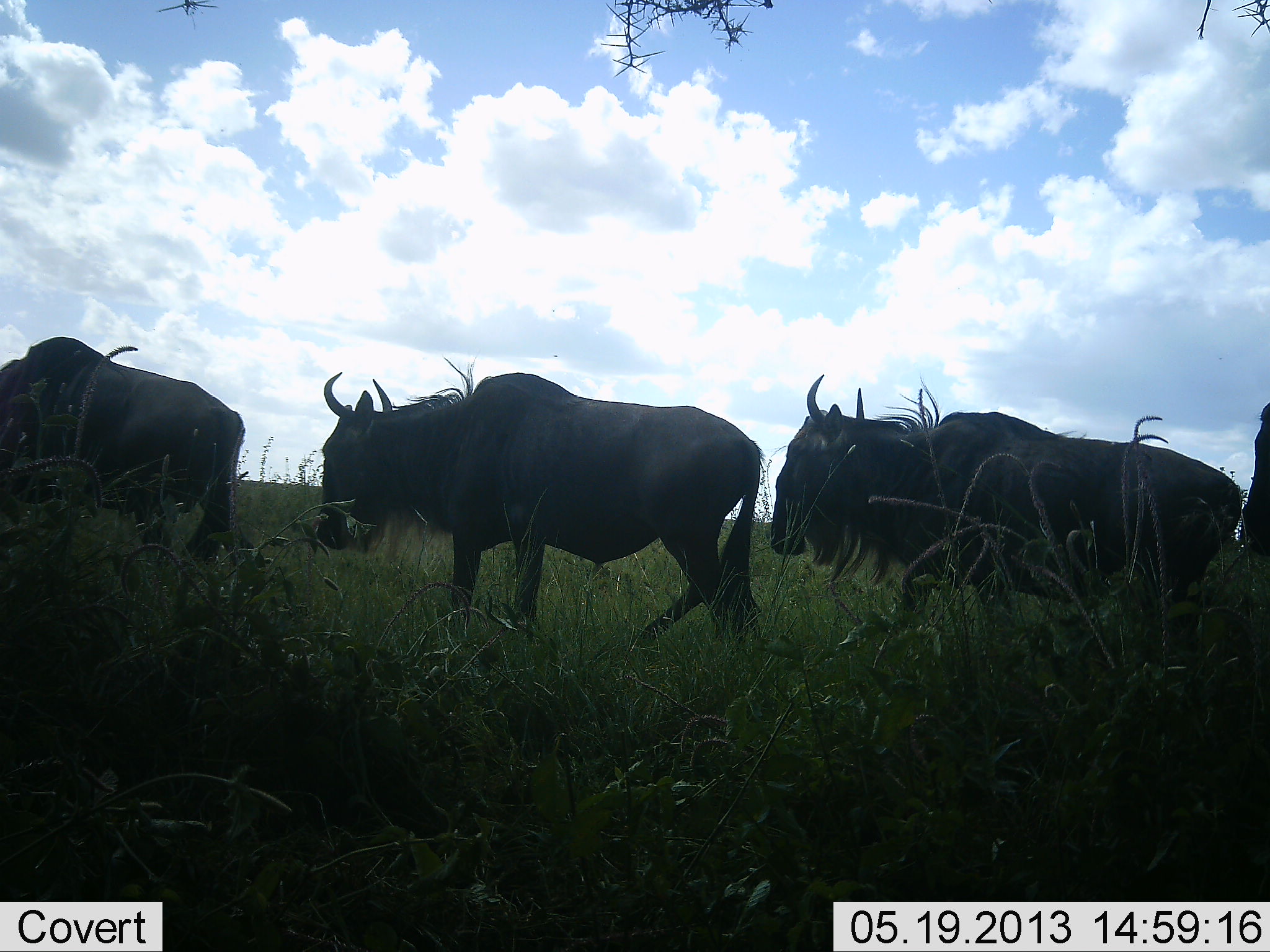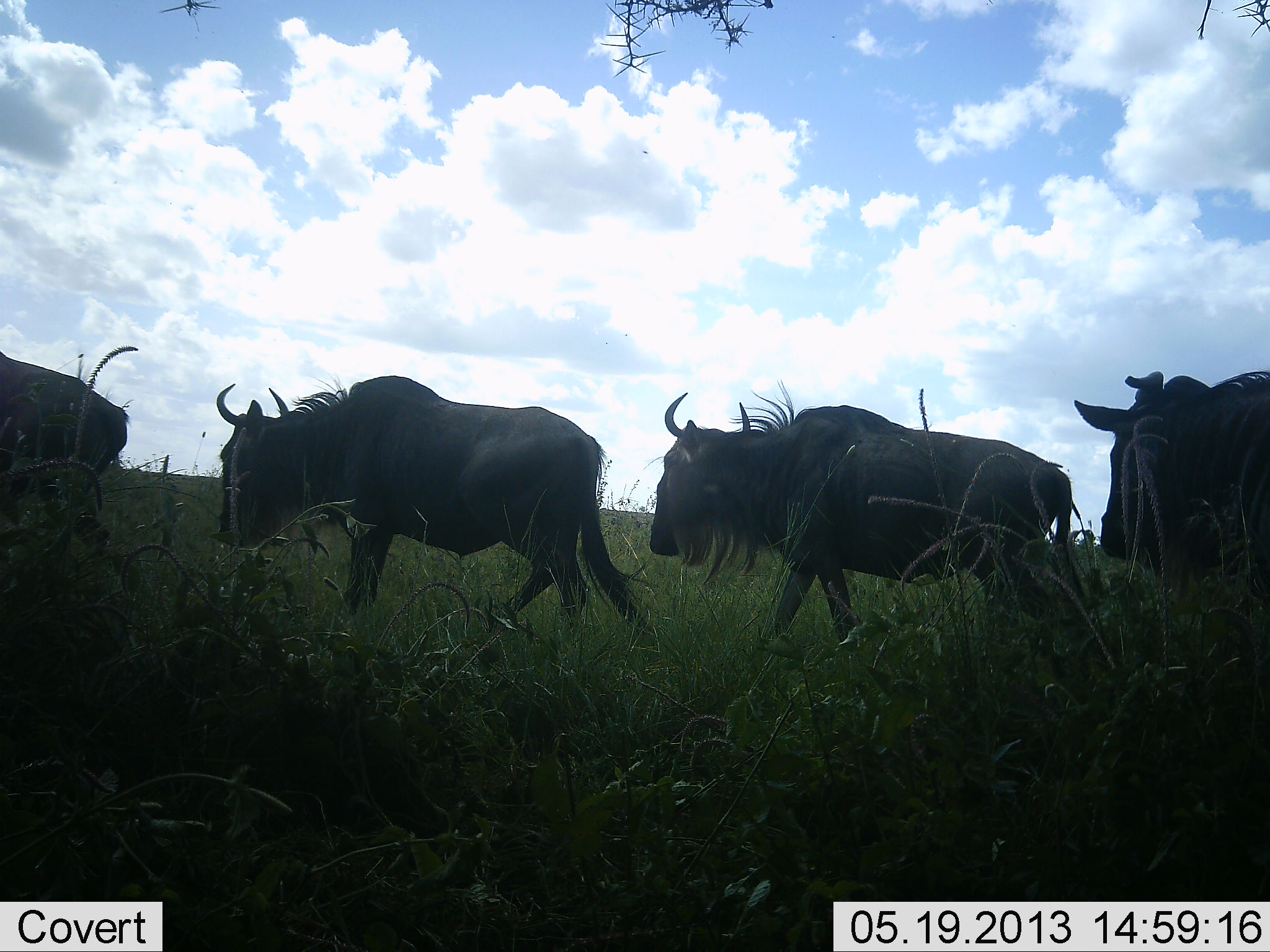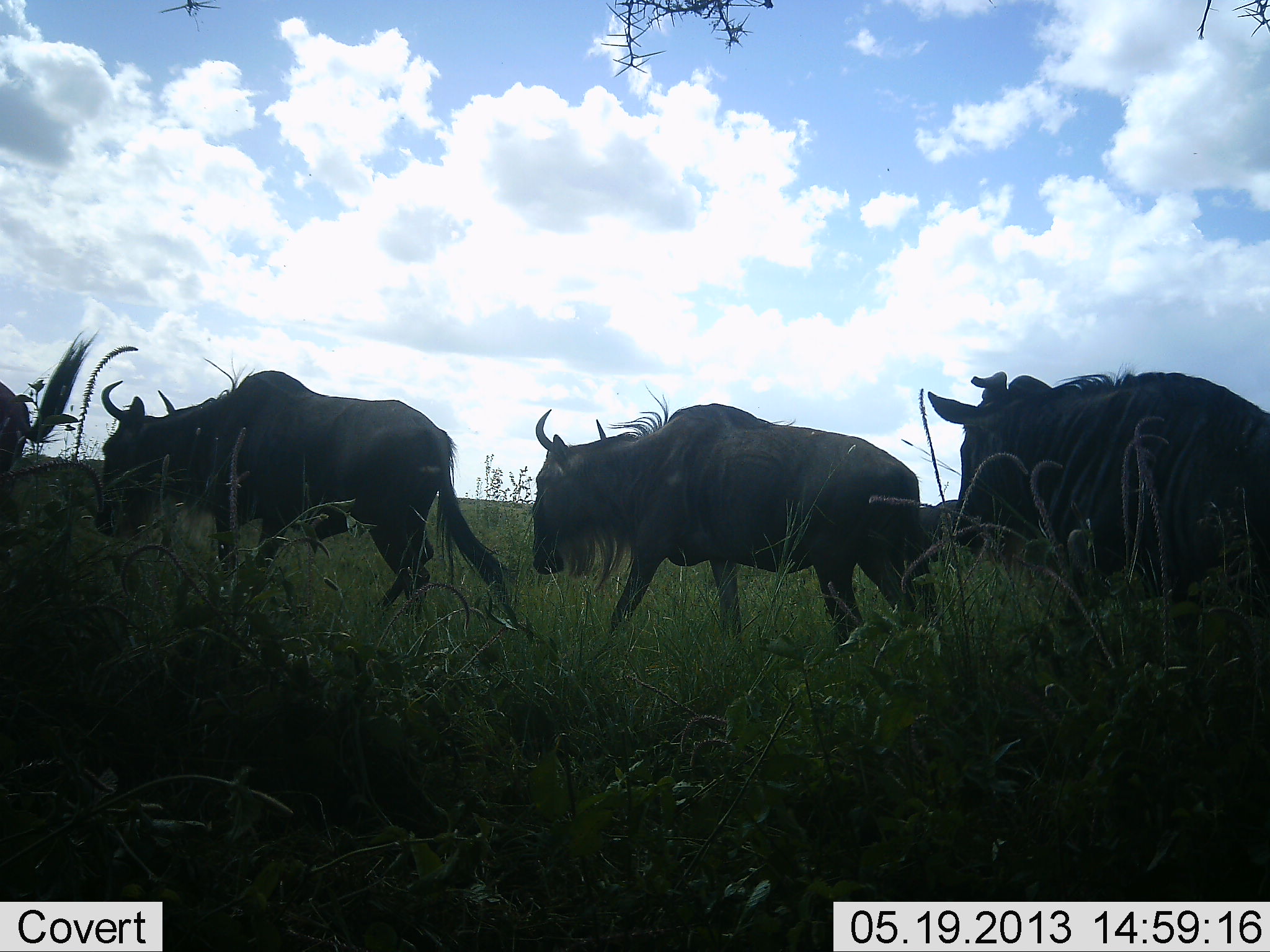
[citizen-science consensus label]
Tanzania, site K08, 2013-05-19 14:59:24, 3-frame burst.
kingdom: Animalia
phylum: Chordata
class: Mammalia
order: Artiodactyla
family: Bovidae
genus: Connochaetes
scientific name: Connochaetes taurinus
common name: blue wildebeest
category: wildebeest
Wildebeest (blue wildebeest) (Connochaetes taurinus), count 4. Behavior (volunteer vote fractions): standing 10%, resting 0%, moving 100%, interacting 0%. Young present (vote fraction): 0%. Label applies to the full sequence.